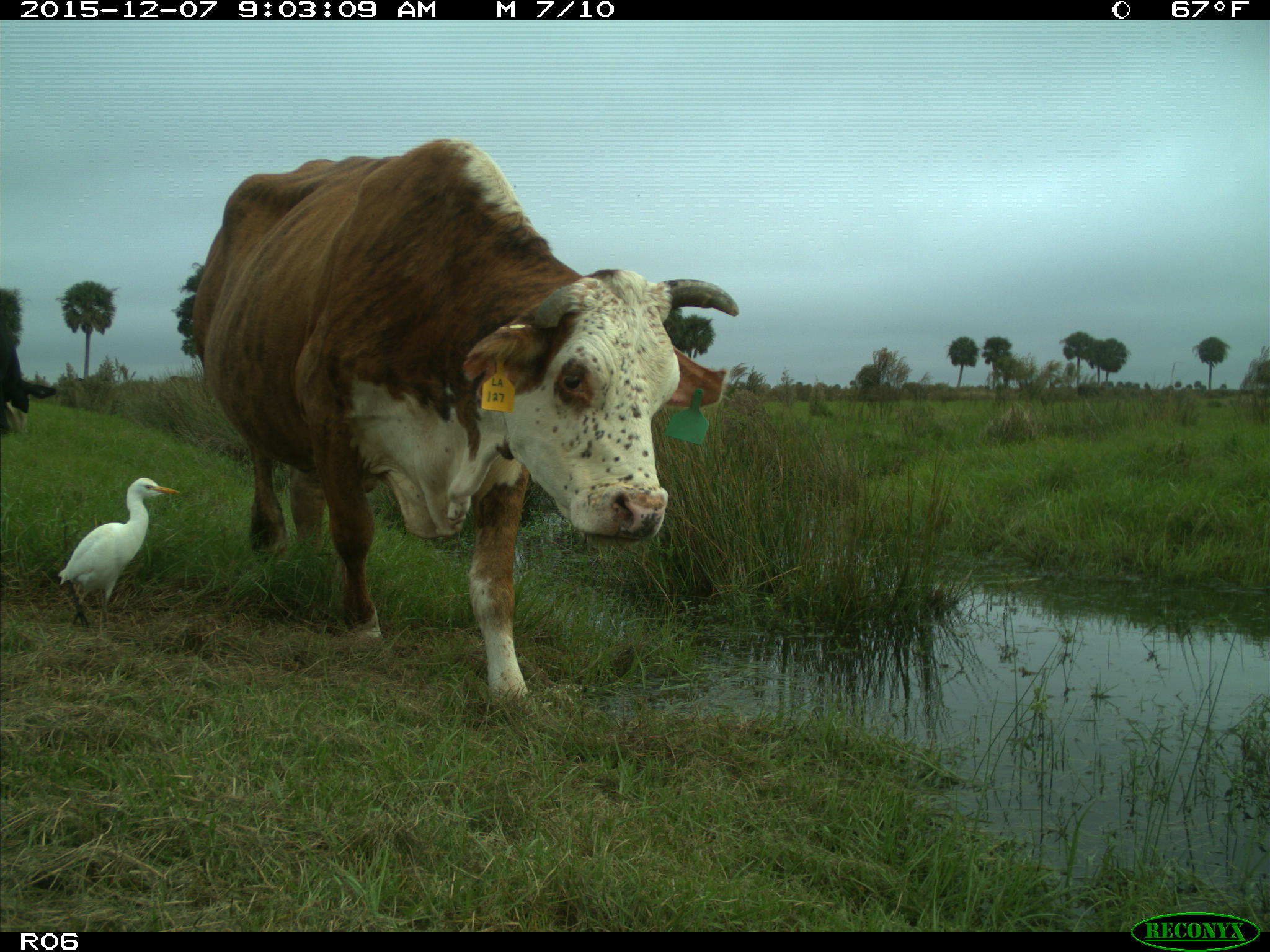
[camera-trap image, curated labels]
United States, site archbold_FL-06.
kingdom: Animalia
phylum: Chordata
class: Mammalia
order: Artiodactyla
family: Bovidae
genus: Bos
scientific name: Bos taurus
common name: domestic cow